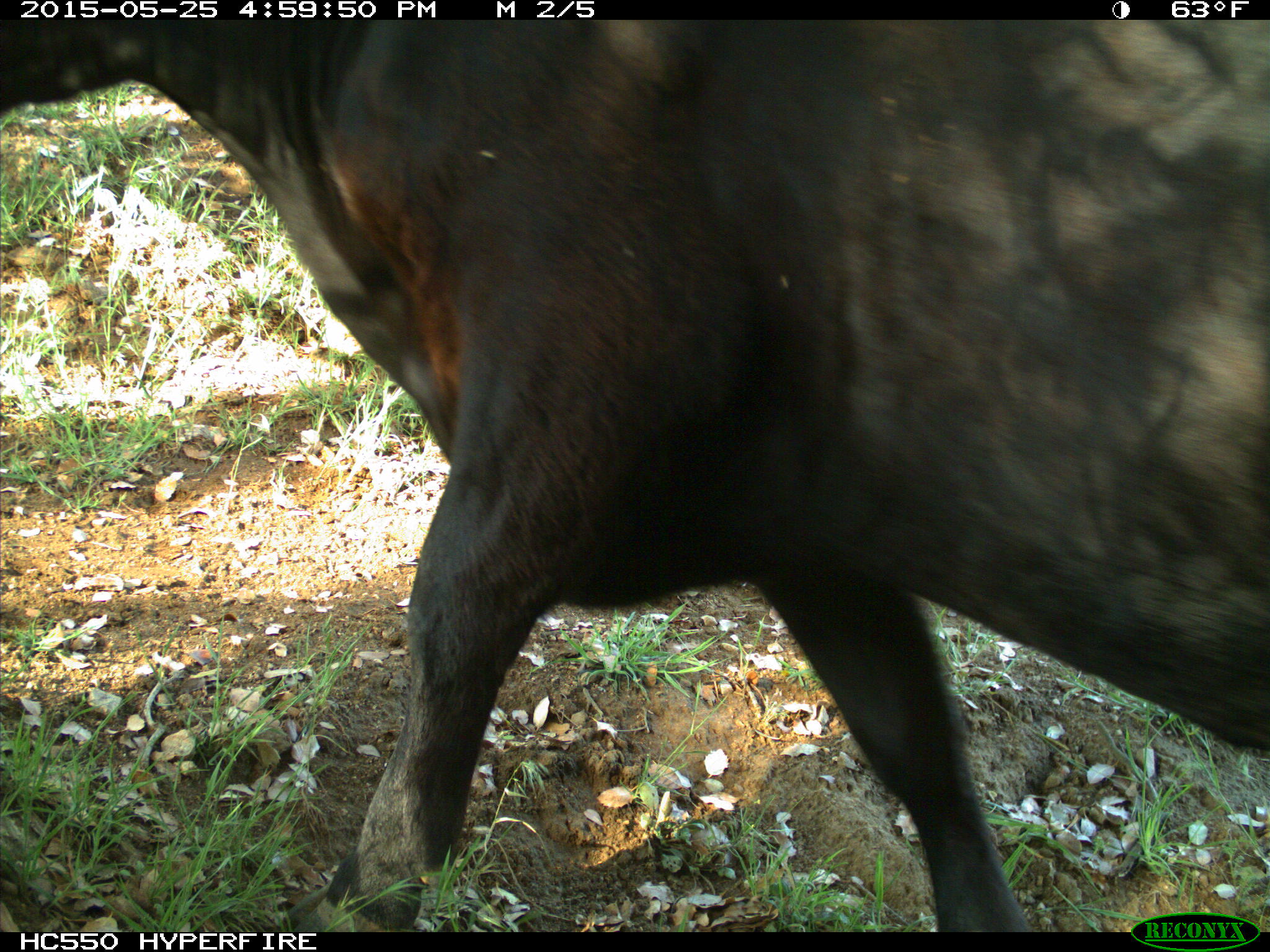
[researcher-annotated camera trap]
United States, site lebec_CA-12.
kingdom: Animalia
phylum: Chordata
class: Mammalia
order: Artiodactyla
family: Bovidae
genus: Bos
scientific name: Bos taurus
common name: domestic cow